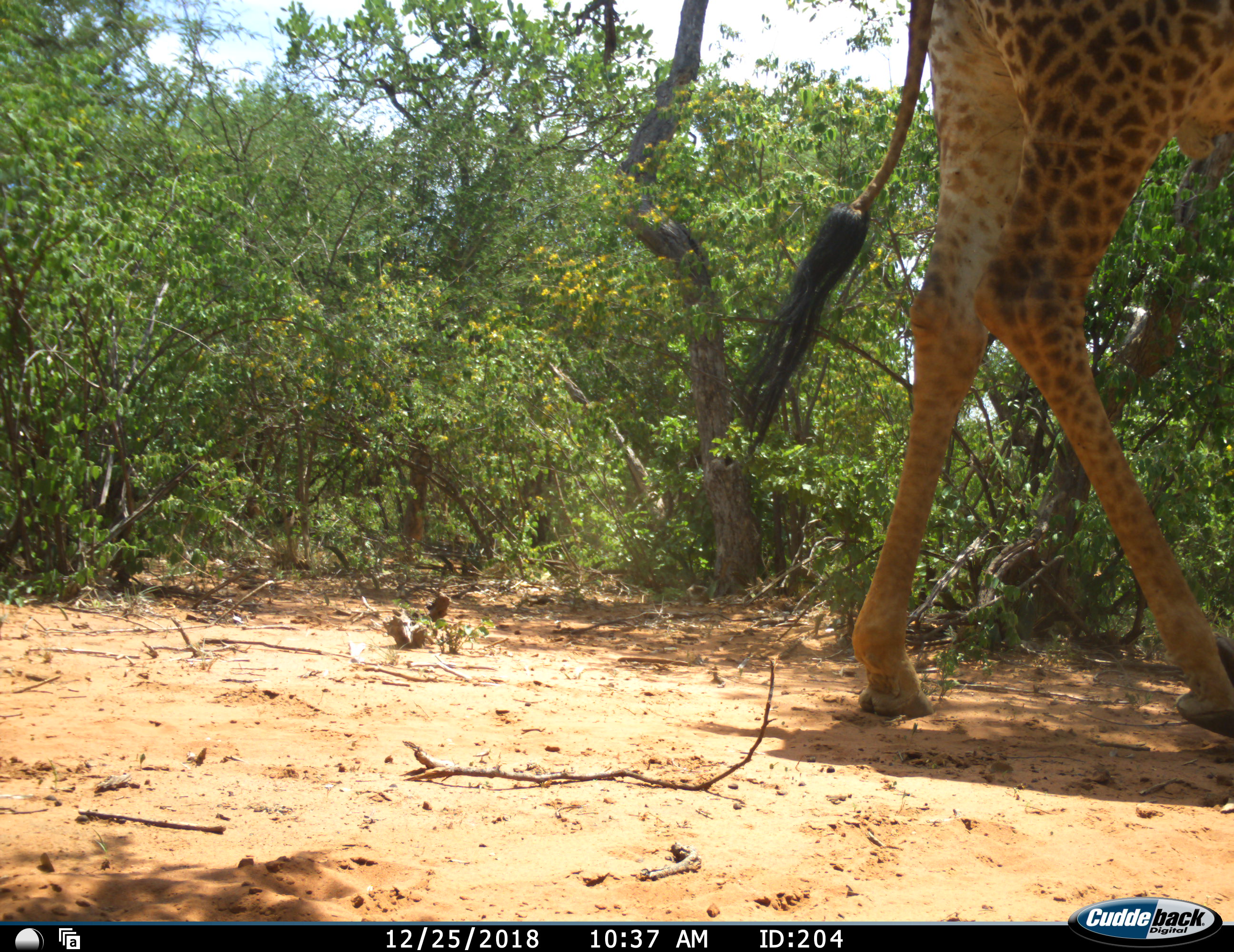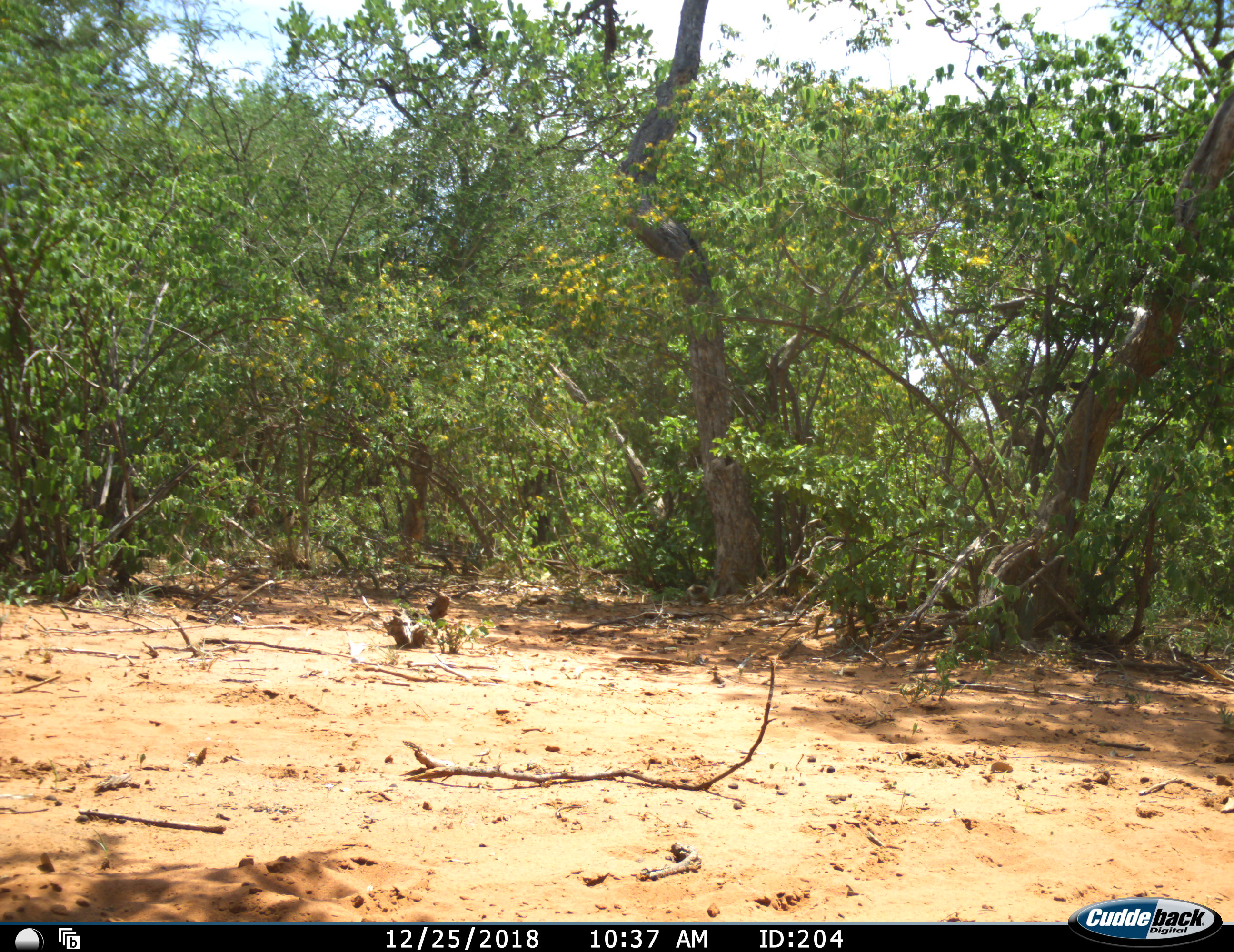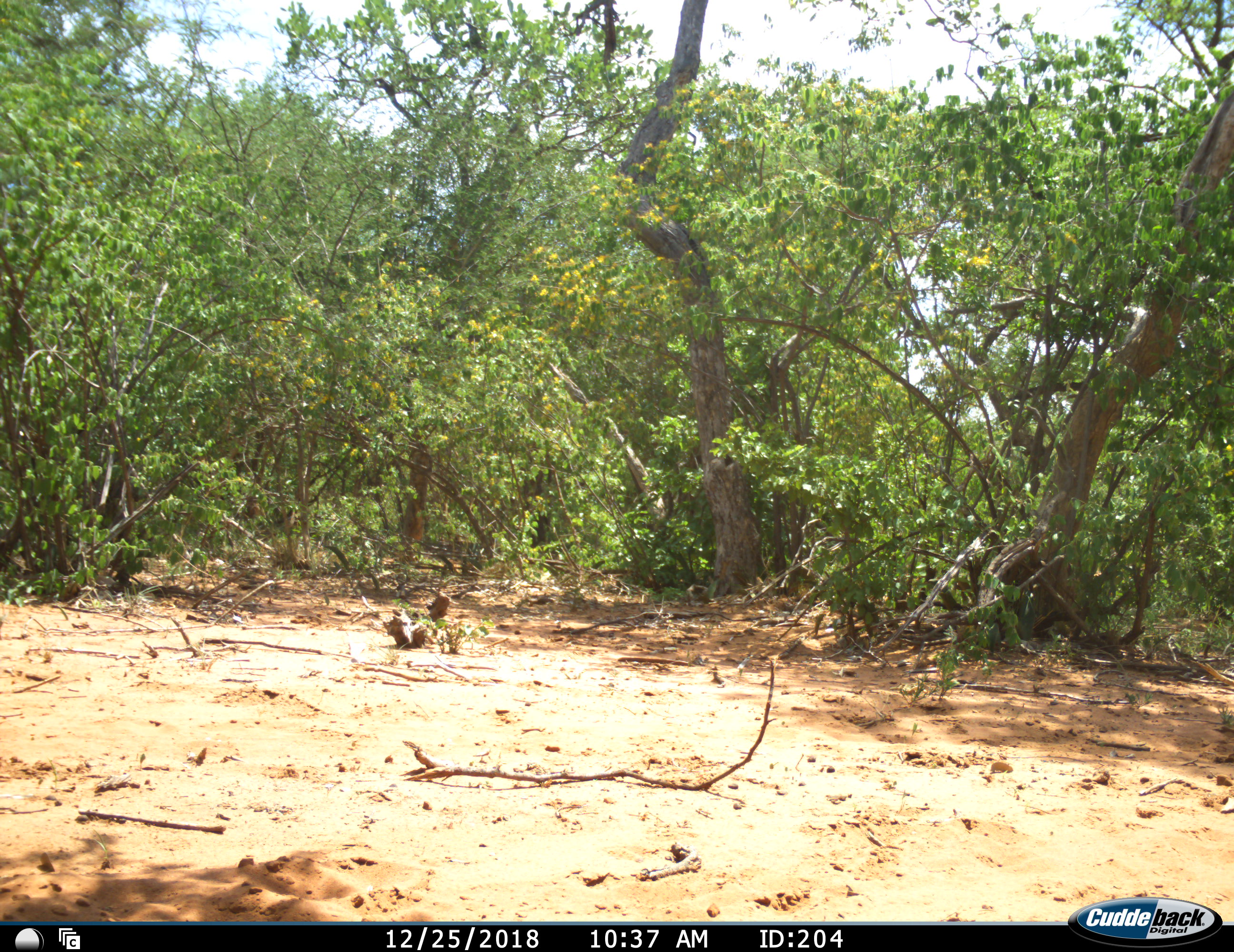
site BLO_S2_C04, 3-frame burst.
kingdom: Animalia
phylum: Chordata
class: Mammalia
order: Artiodactyla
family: Giraffidae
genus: Giraffa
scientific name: Giraffa camelopardalis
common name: giraffe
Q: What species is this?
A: Giraffe (Giraffa camelopardalis).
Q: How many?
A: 1.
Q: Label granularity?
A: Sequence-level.